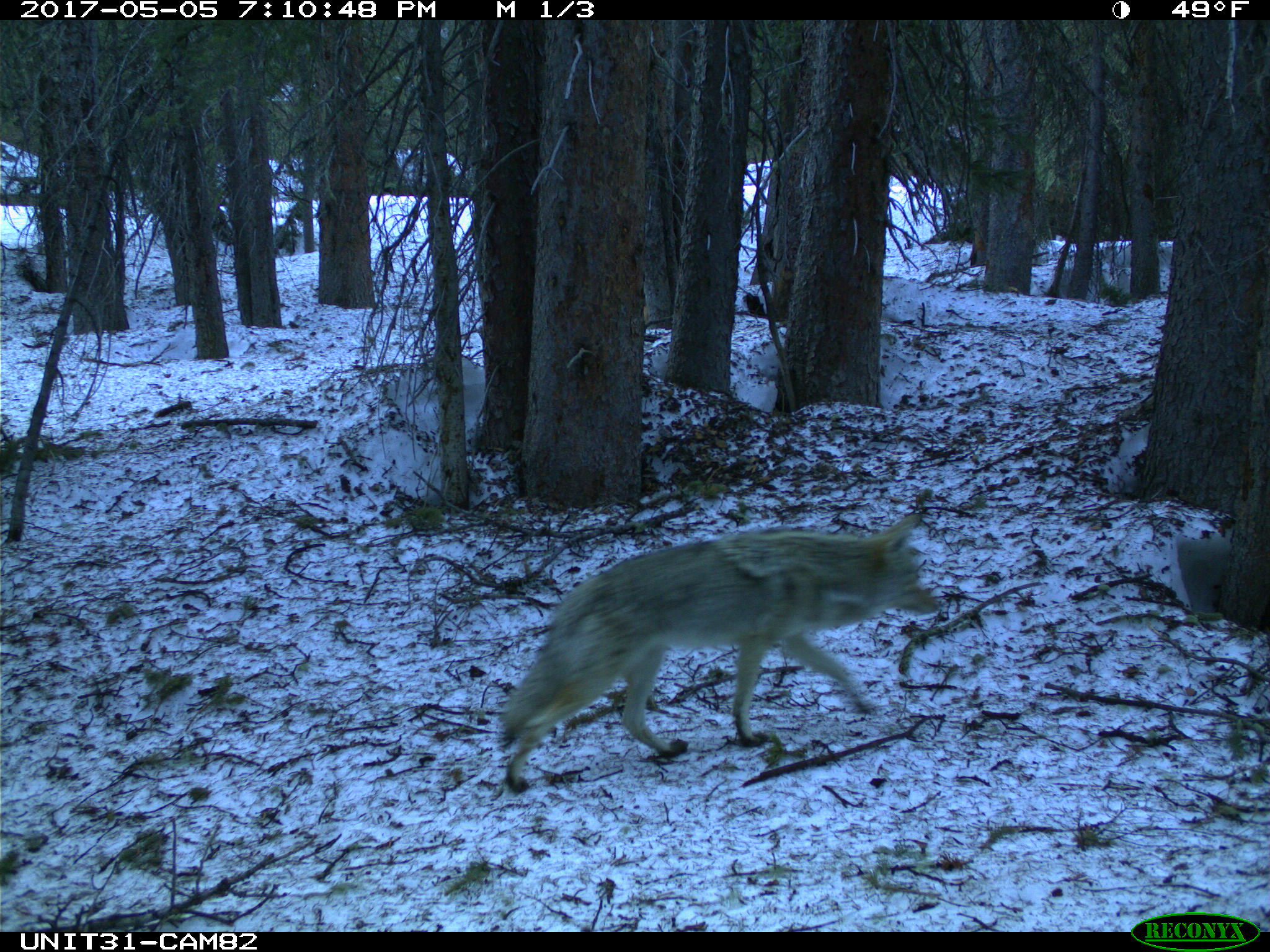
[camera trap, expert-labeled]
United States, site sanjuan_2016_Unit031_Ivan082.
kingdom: Animalia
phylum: Chordata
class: Mammalia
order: Carnivora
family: Canidae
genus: Canis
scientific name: Canis latrans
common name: coyote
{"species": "Canis latrans (coyote)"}